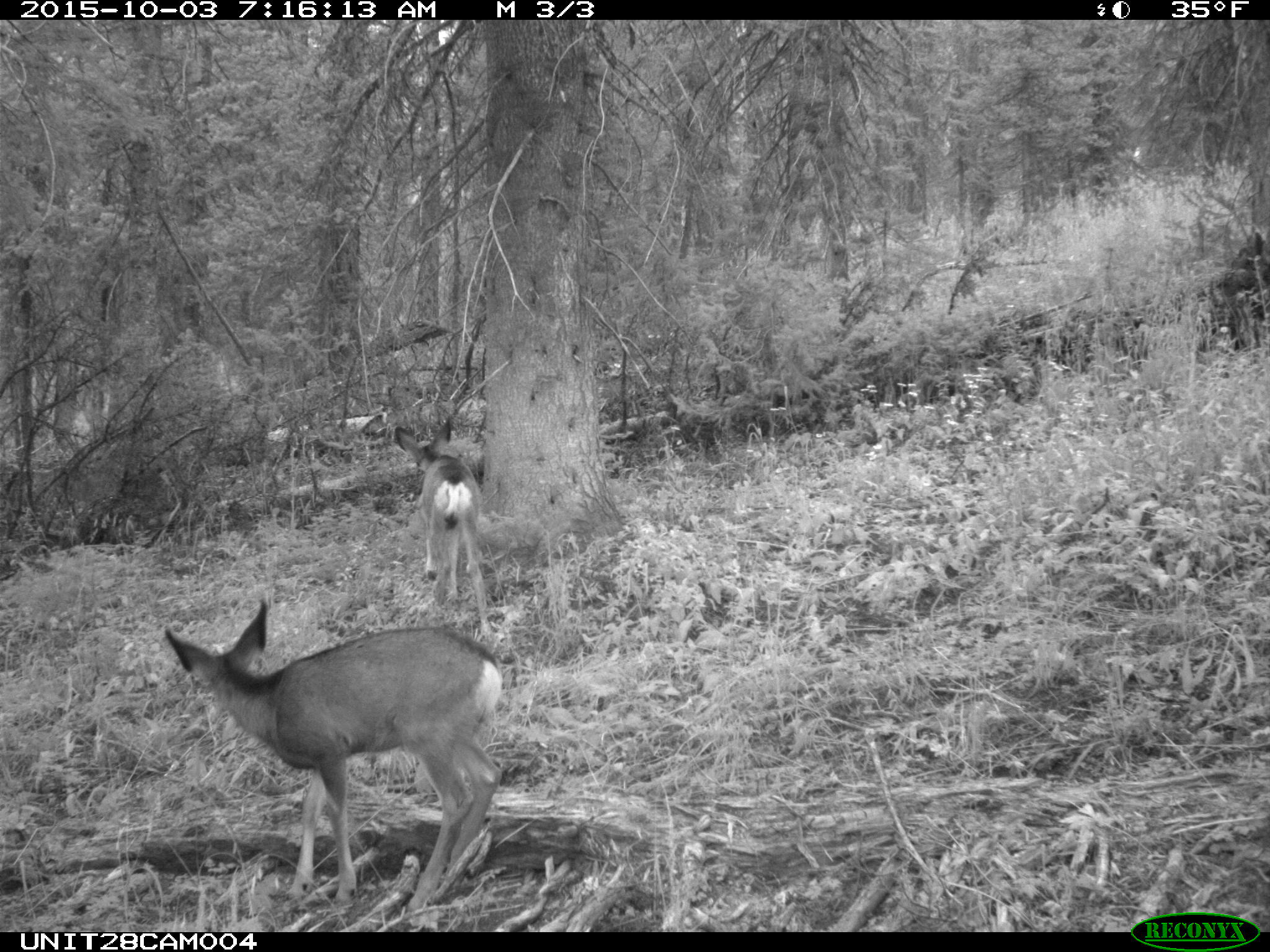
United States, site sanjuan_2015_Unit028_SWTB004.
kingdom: Animalia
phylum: Chordata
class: Mammalia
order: Artiodactyla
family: Cervidae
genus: Odocoileus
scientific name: Odocoileus hemionus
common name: mule deer